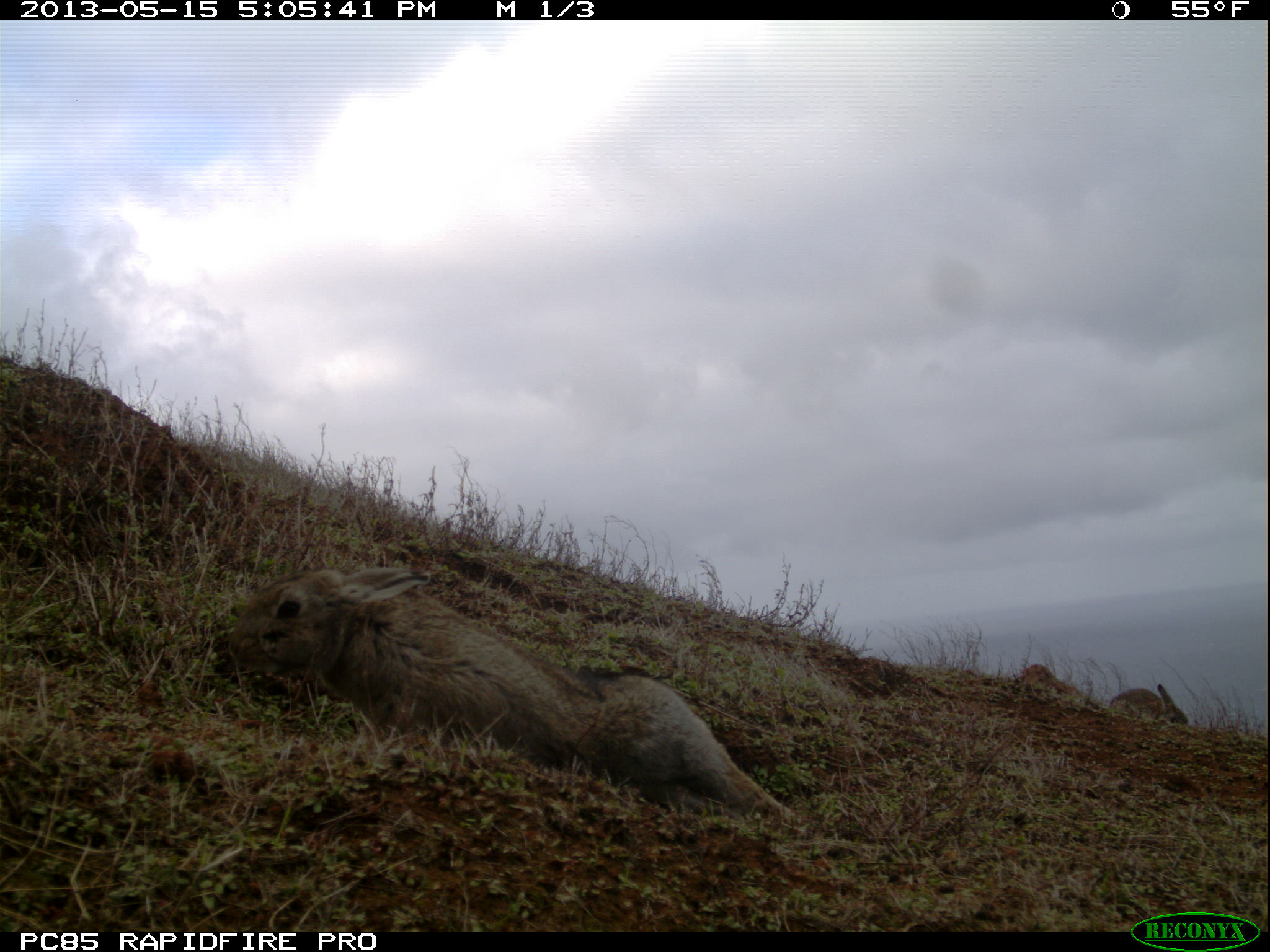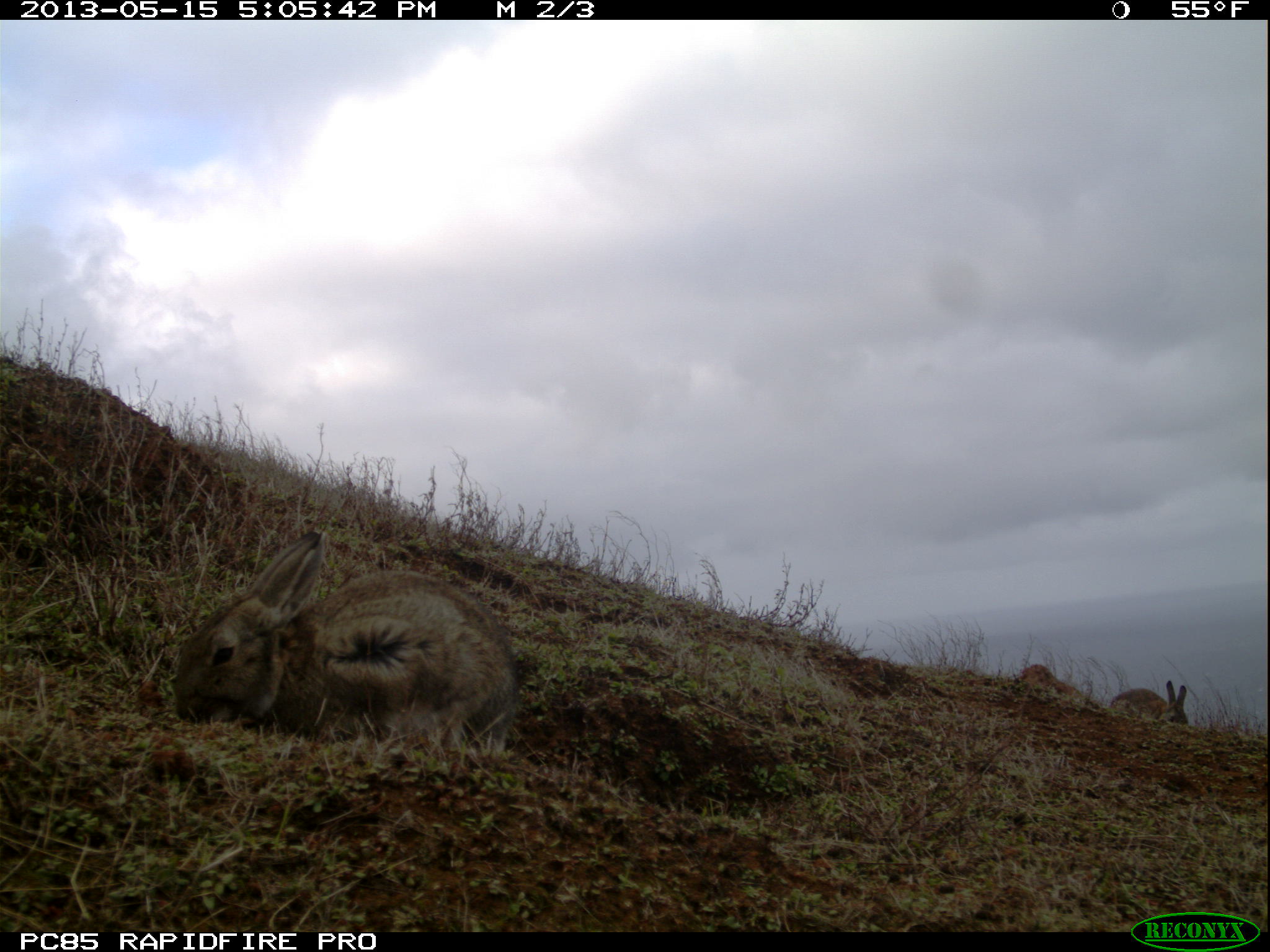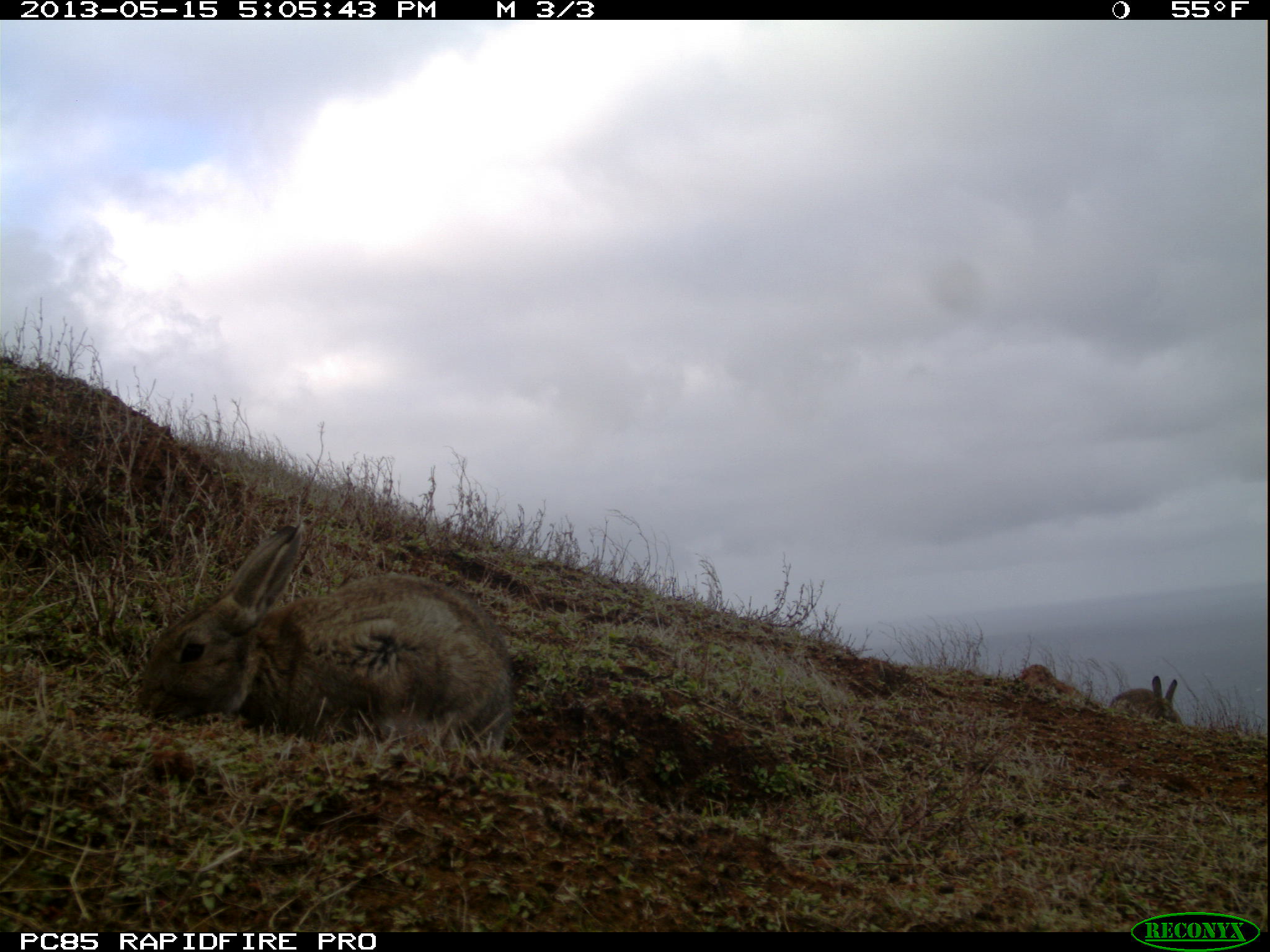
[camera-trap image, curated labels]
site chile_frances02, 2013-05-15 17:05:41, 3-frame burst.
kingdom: Animalia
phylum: Chordata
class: Mammalia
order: Lagomorpha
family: Leporidae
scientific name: Leporidae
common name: rabbits and hares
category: rabbit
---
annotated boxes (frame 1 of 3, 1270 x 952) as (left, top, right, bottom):
rabbit: (221, 562, 802, 830); (1108, 681, 1178, 723)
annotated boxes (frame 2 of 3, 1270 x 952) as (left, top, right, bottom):
rabbit: (160, 529, 519, 766); (1109, 677, 1190, 727)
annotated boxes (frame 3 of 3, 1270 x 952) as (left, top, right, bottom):
rabbit: (131, 521, 516, 763); (1111, 673, 1181, 726)